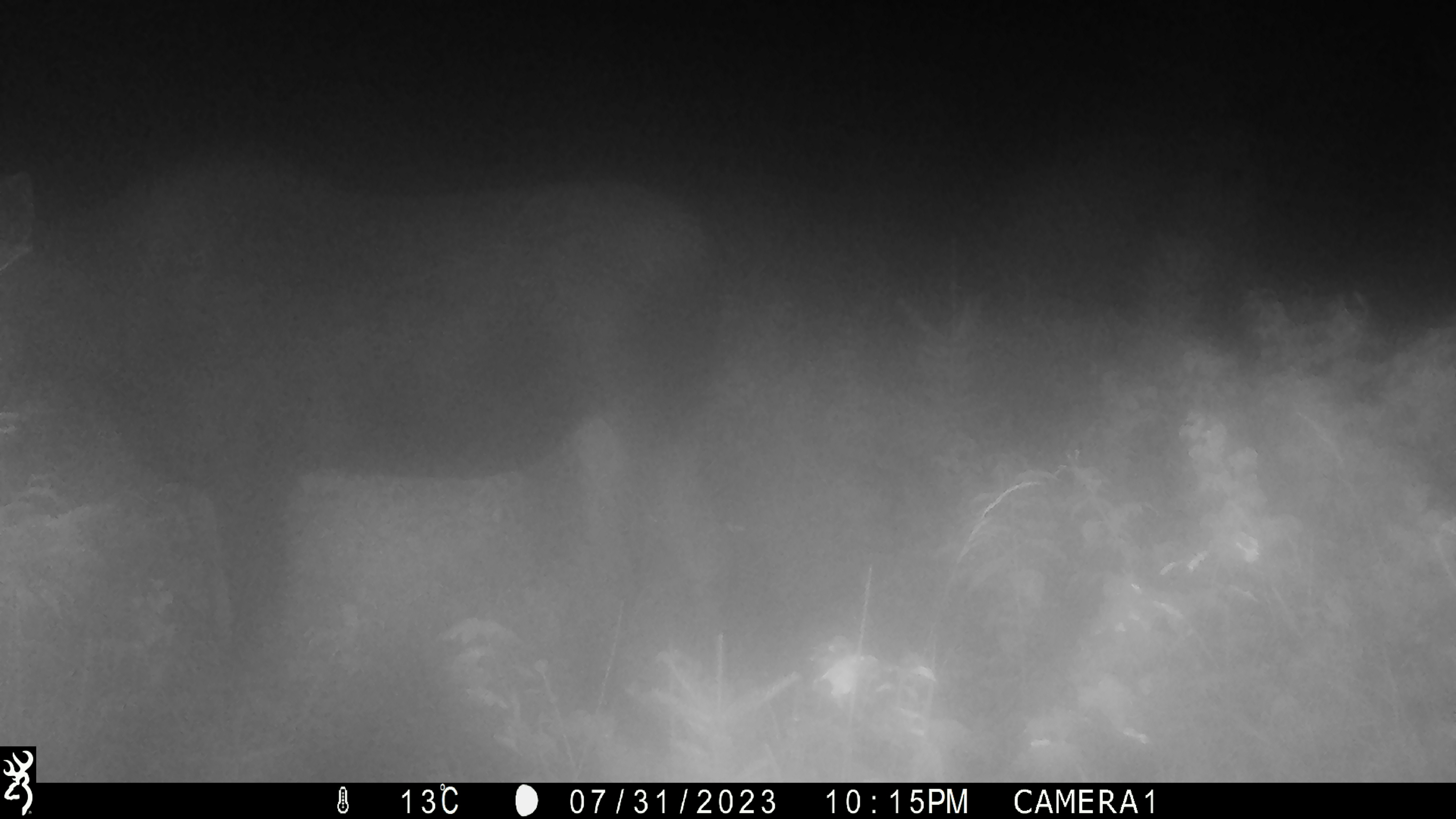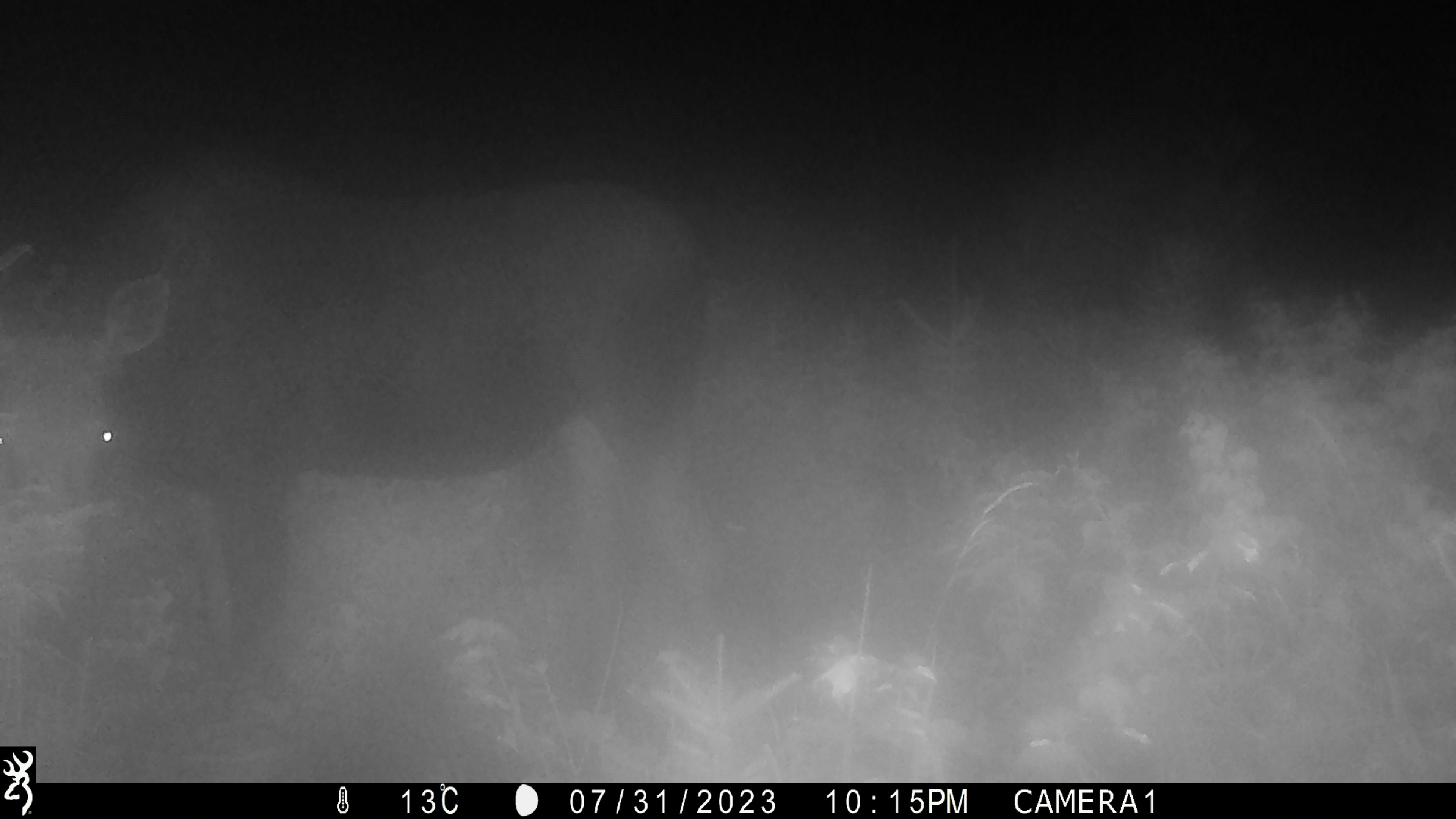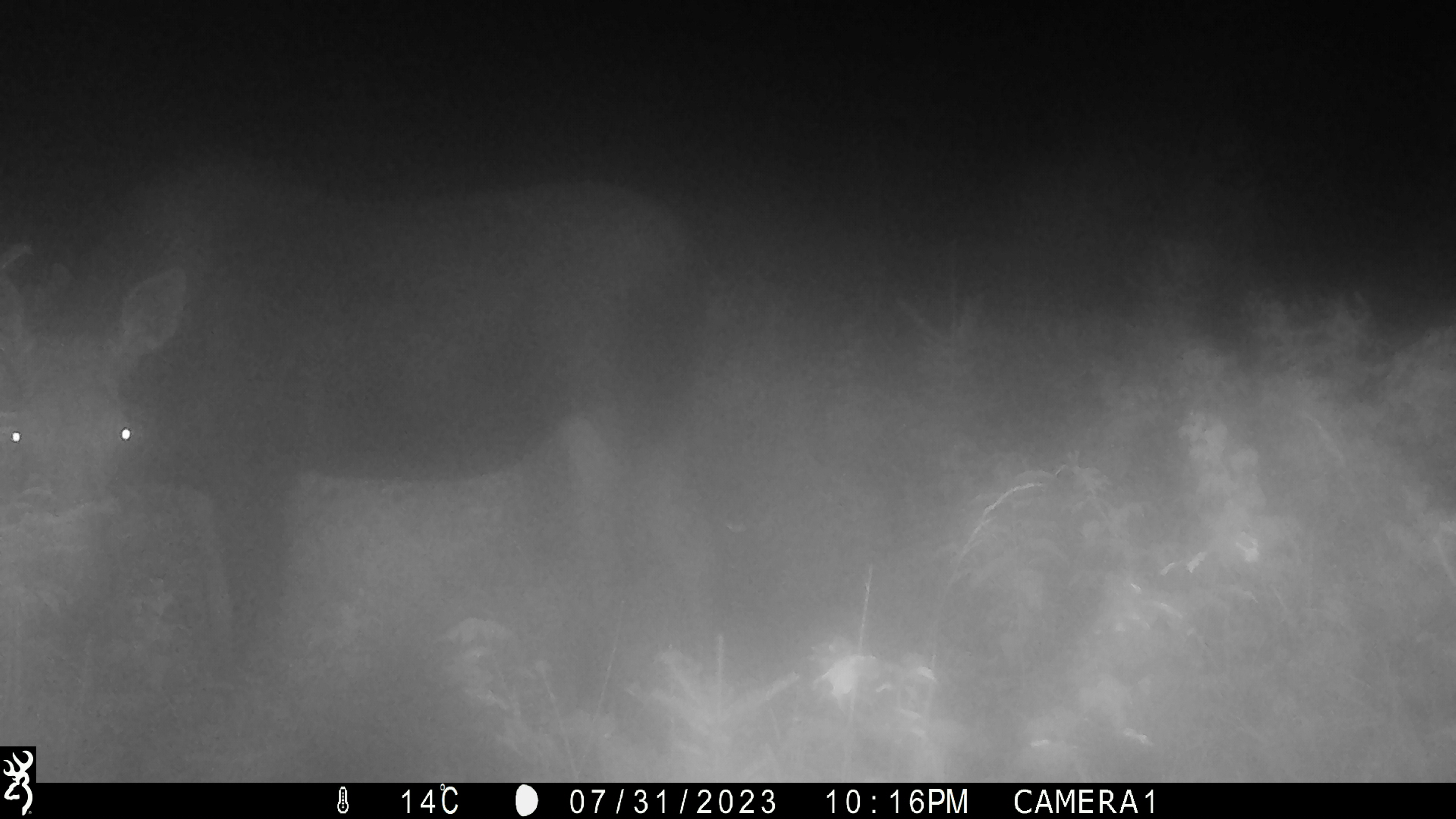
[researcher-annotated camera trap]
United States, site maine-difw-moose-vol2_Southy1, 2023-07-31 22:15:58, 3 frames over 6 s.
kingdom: Animalia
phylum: Chordata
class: Mammalia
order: Artiodactyla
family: Cervidae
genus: Alces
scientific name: Alces alces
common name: moose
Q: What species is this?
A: Moose (Alces alces).